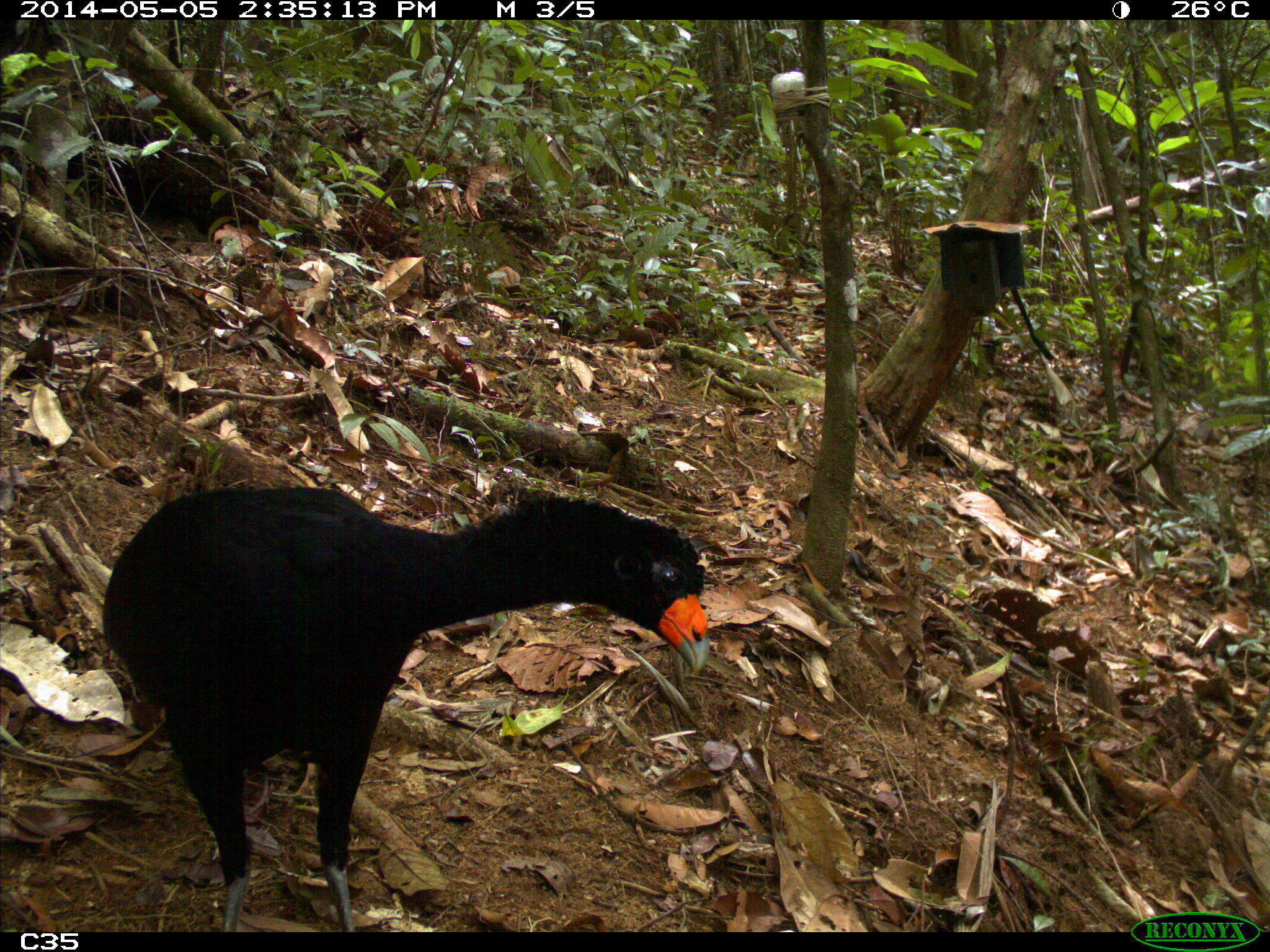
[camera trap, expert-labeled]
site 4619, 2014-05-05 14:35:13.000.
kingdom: Animalia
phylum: Chordata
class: Aves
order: Galliformes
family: Cracidae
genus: Crax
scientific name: Crax alector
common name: black curassow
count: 2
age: adult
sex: female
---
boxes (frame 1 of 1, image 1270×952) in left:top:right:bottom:
crax alector: 99:484:709:933